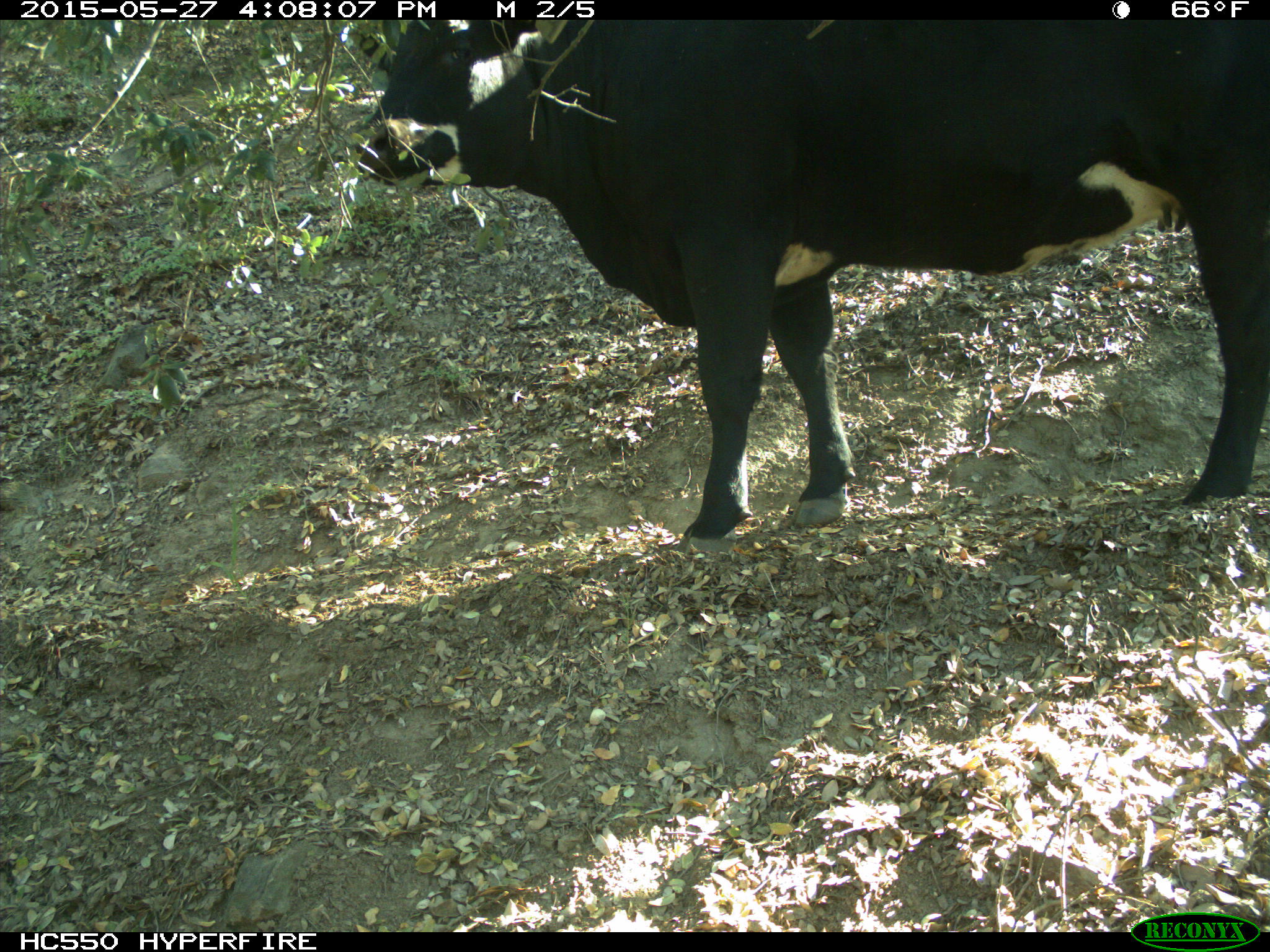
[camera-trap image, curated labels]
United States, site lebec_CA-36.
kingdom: Animalia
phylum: Chordata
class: Mammalia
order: Artiodactyla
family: Bovidae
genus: Bos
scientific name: Bos taurus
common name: domestic cow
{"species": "Bos taurus (domestic cow)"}